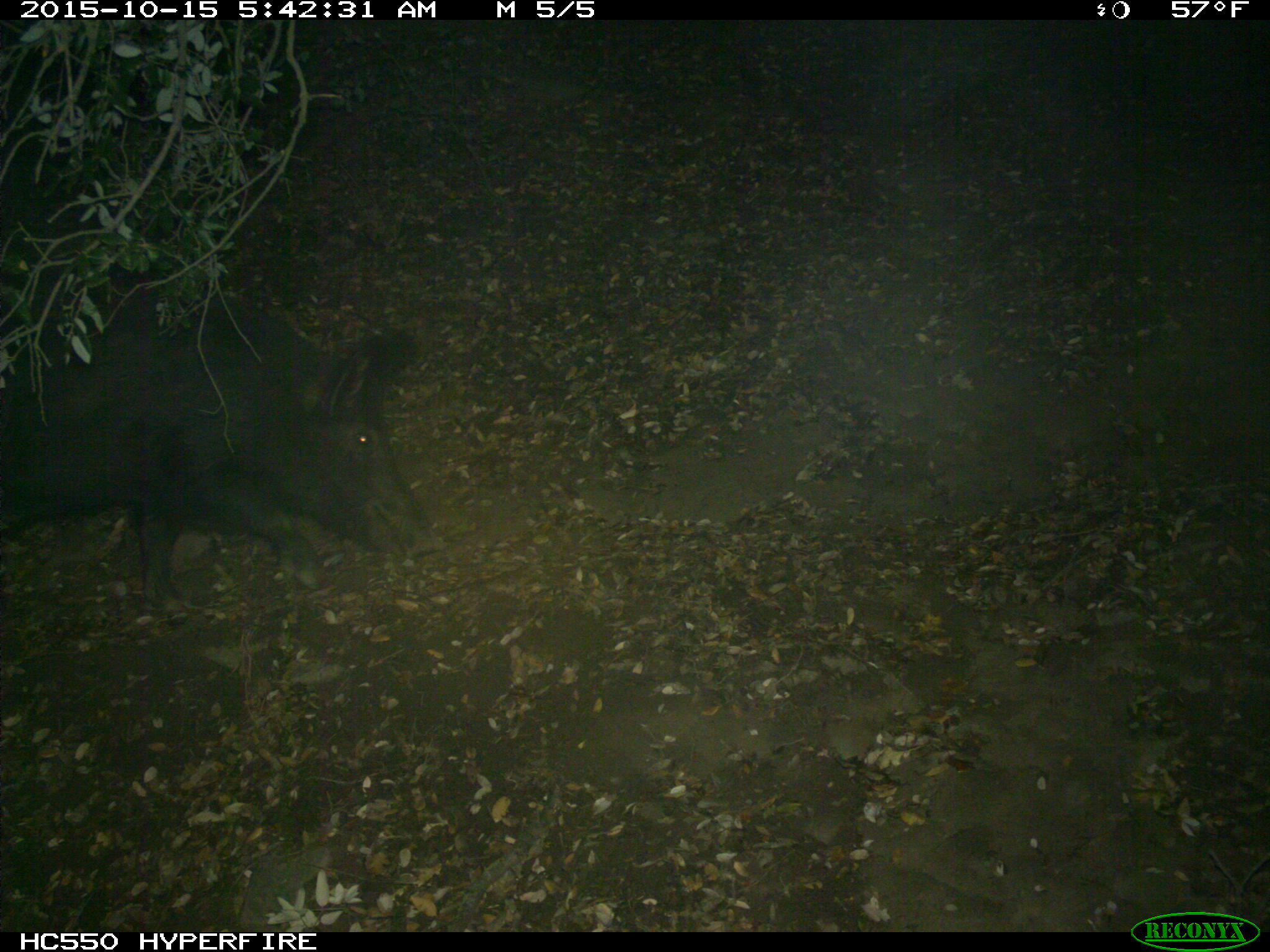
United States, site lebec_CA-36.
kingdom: Animalia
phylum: Chordata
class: Mammalia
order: Artiodactyla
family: Suidae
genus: Sus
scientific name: Sus scrofa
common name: wild boar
Sus scrofa (wild boar).